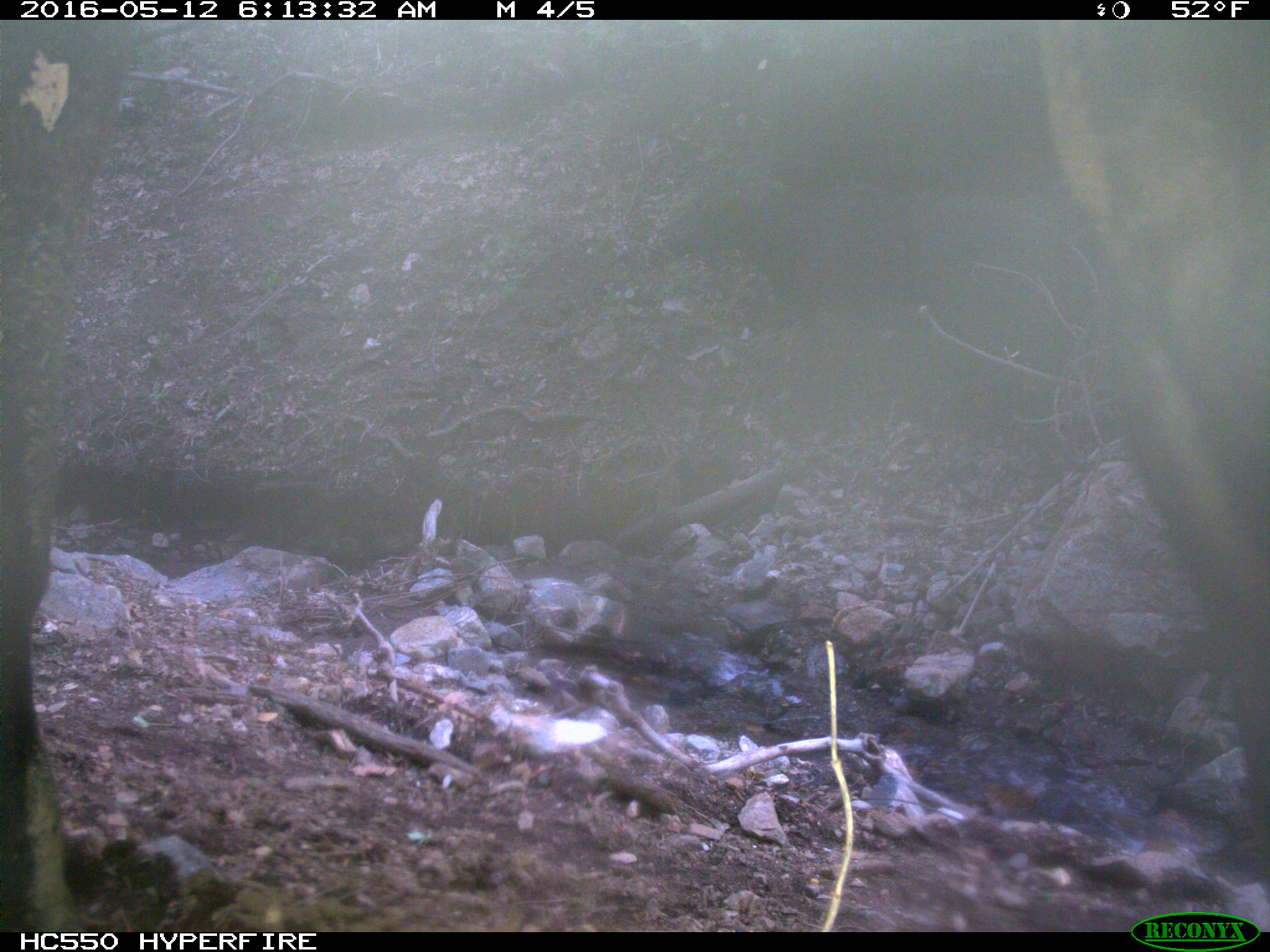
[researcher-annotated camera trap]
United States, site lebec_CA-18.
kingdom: Animalia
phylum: Chordata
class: Mammalia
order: Artiodactyla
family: Bovidae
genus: Bos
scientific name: Bos taurus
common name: domestic cow